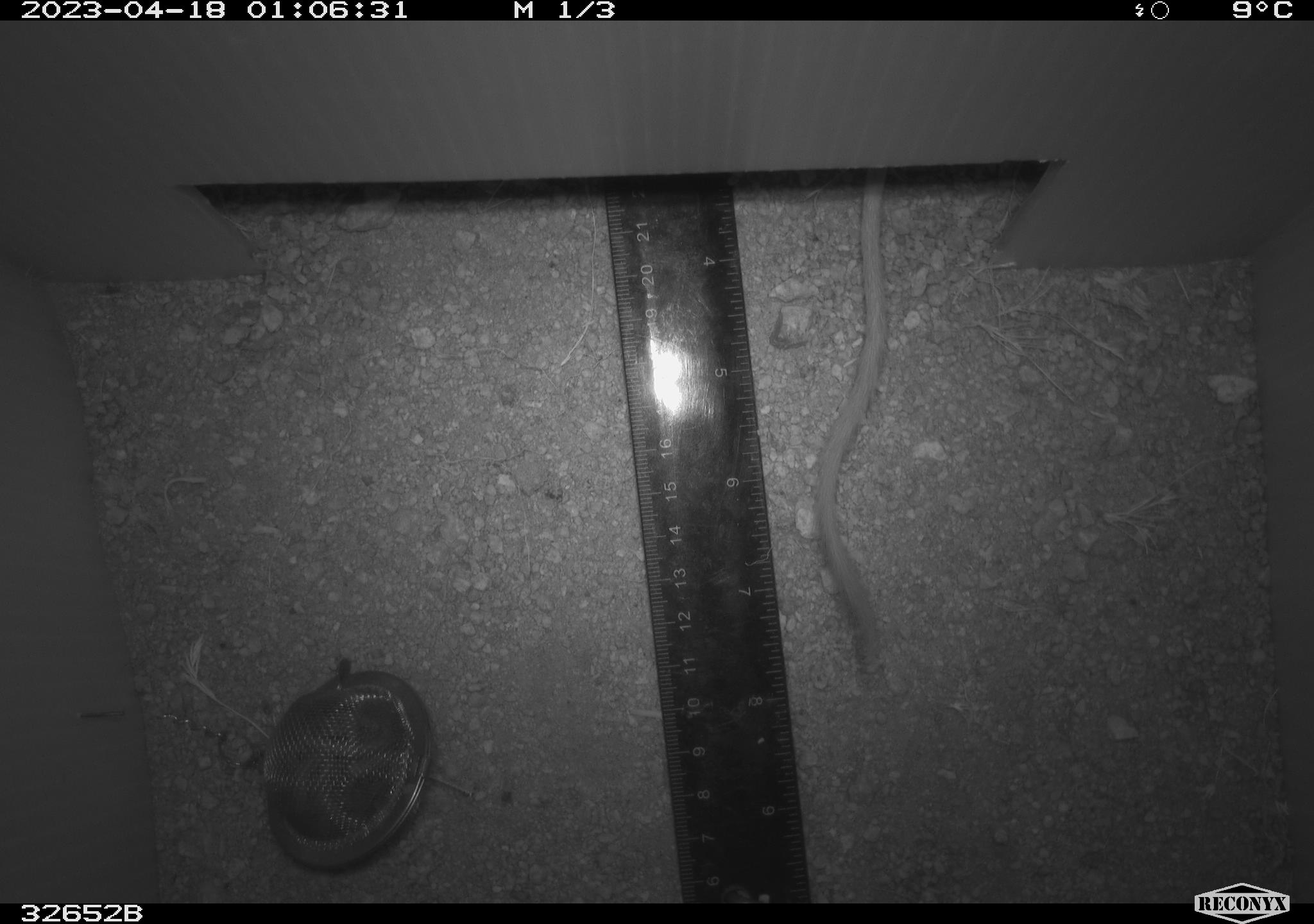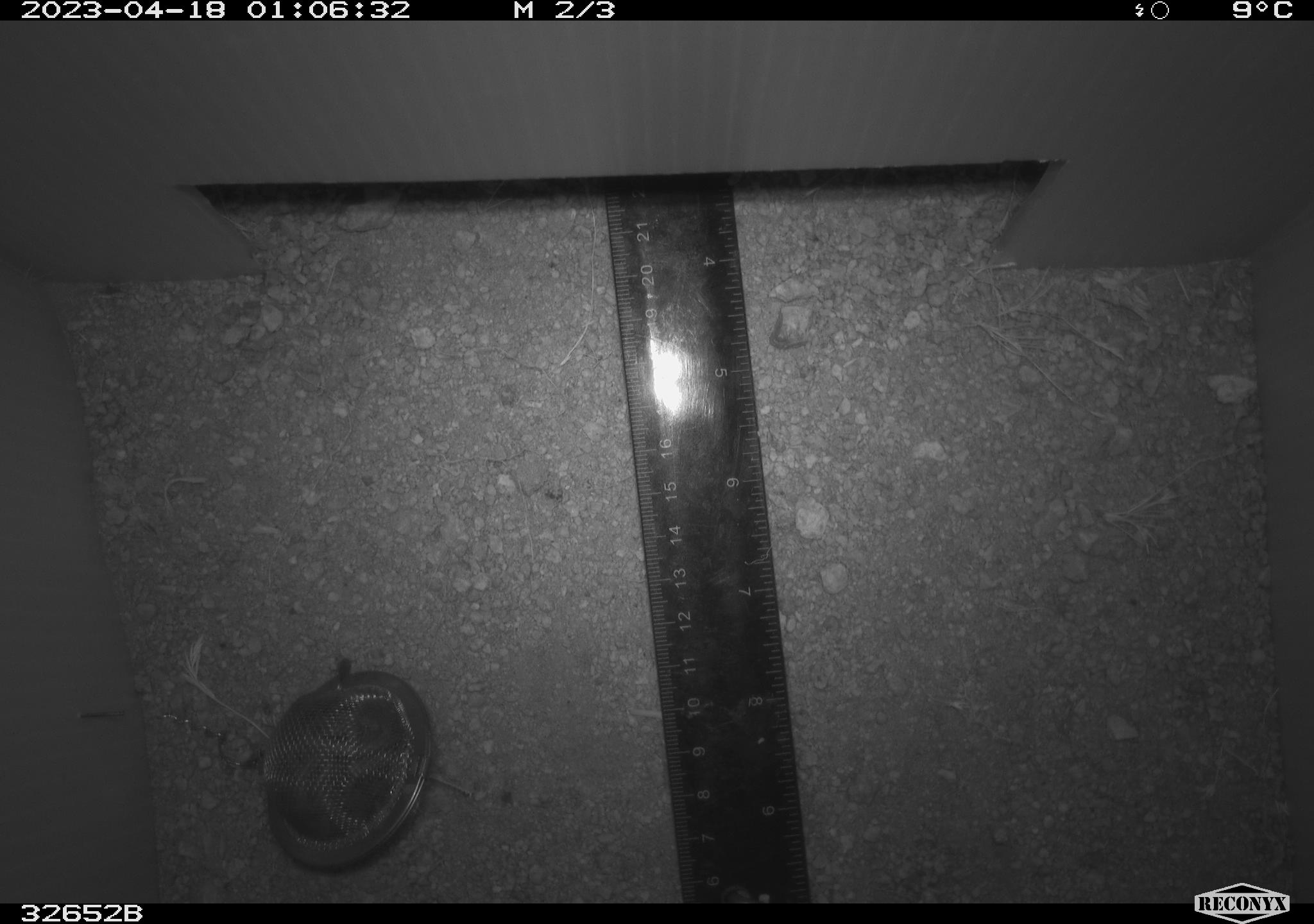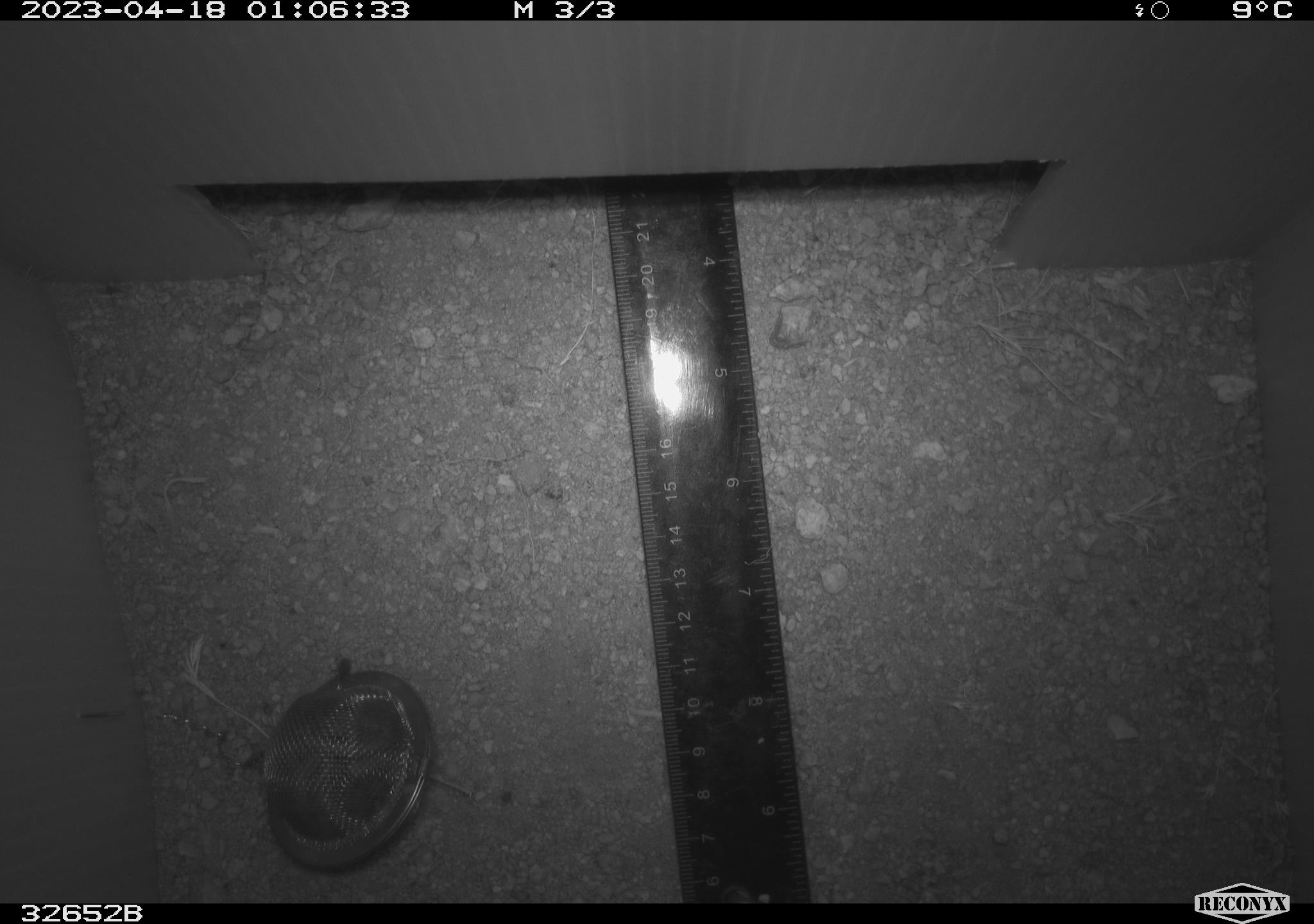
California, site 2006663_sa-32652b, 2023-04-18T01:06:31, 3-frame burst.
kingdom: Animalia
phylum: Chordata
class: Mammalia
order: Rodentia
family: Heteromyidae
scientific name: Heteromyidae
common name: kangaroo rats and pocket mice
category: heteromyidae family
Heteromyidae family (kangaroo rats and pocket mice) (Heteromyidae).